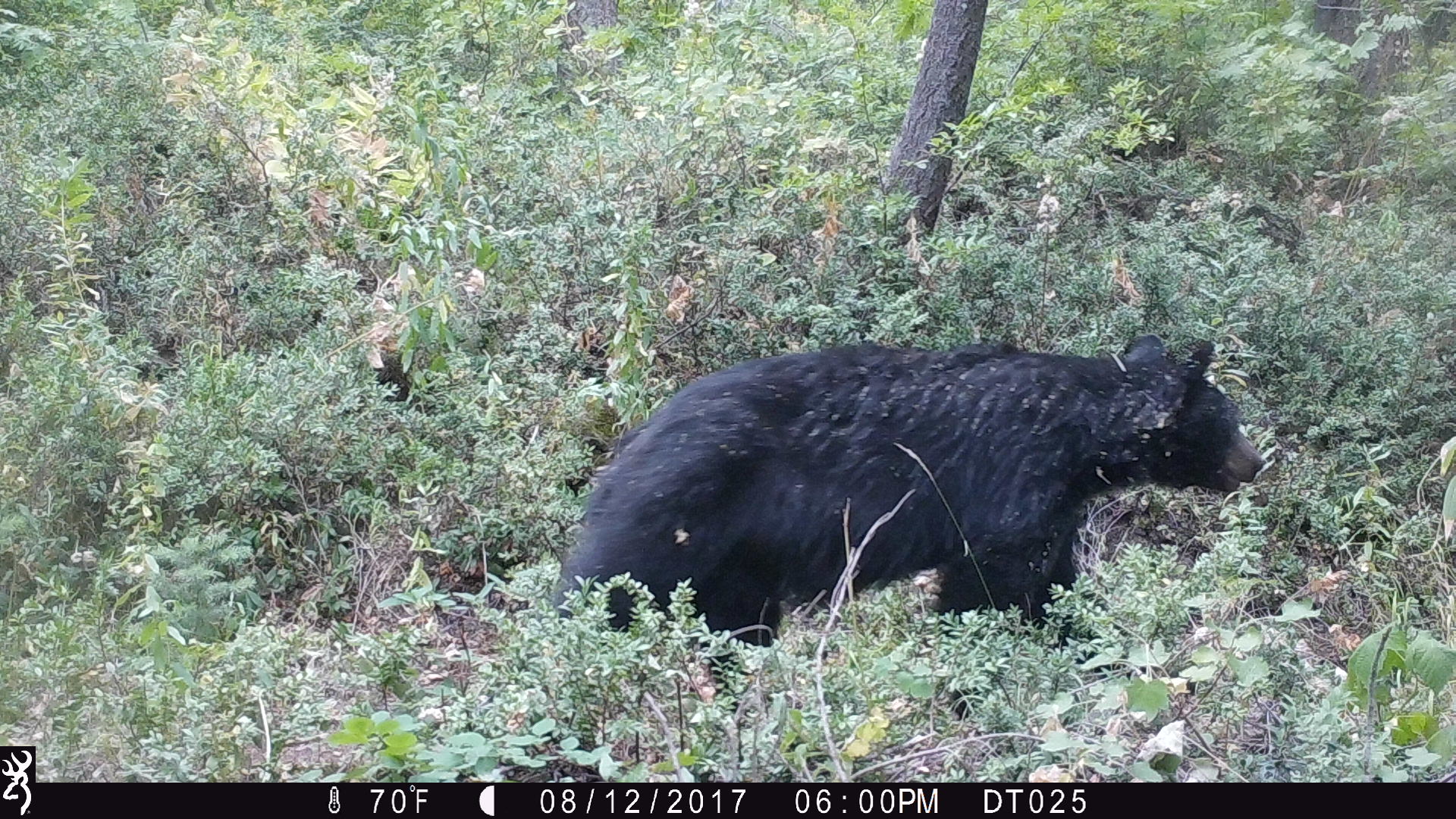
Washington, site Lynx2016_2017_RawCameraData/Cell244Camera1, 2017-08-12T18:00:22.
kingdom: Animalia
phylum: Chordata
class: Mammalia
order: Carnivora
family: Ursidae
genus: Ursus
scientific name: Ursus americanus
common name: american black bear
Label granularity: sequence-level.